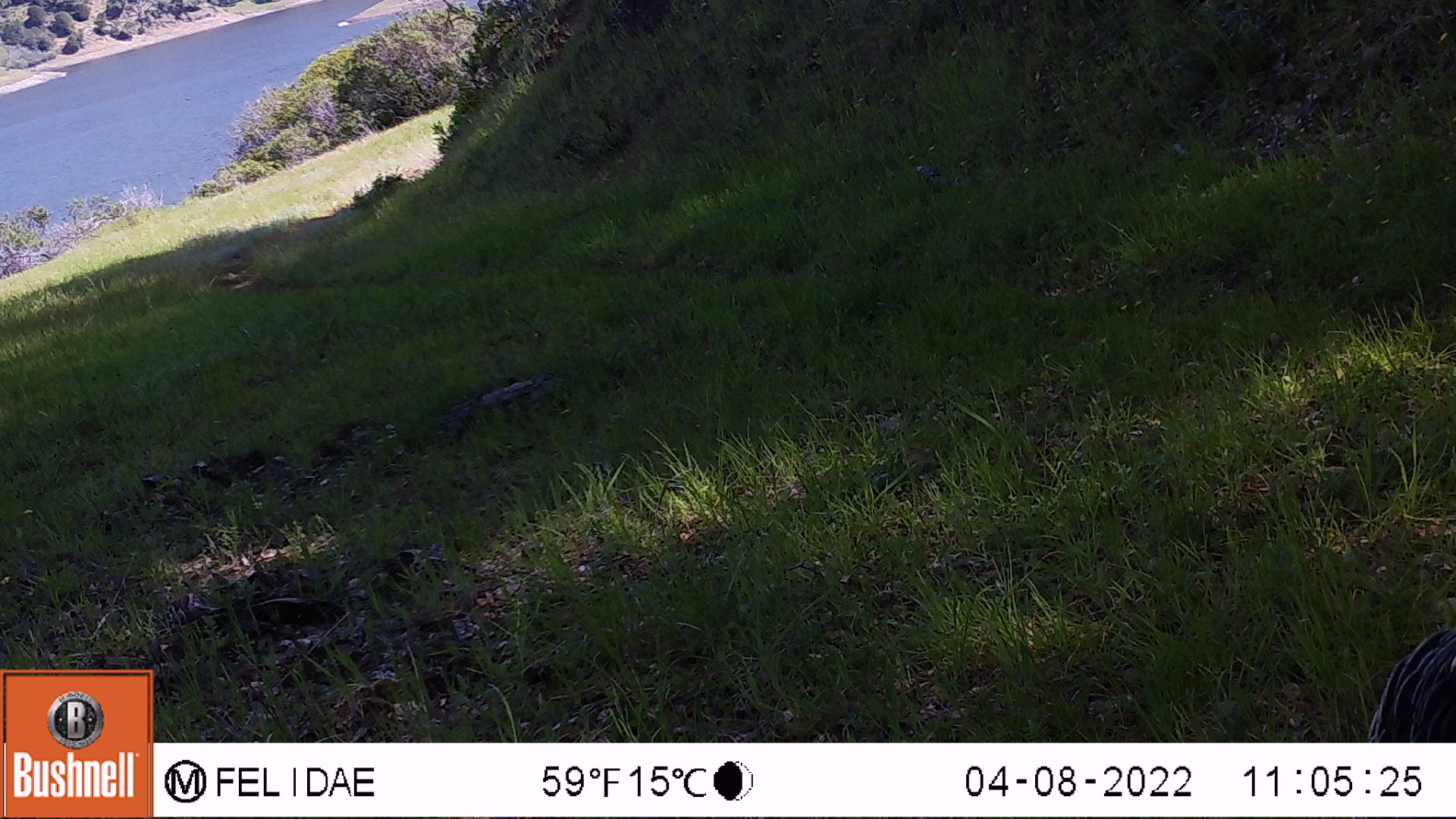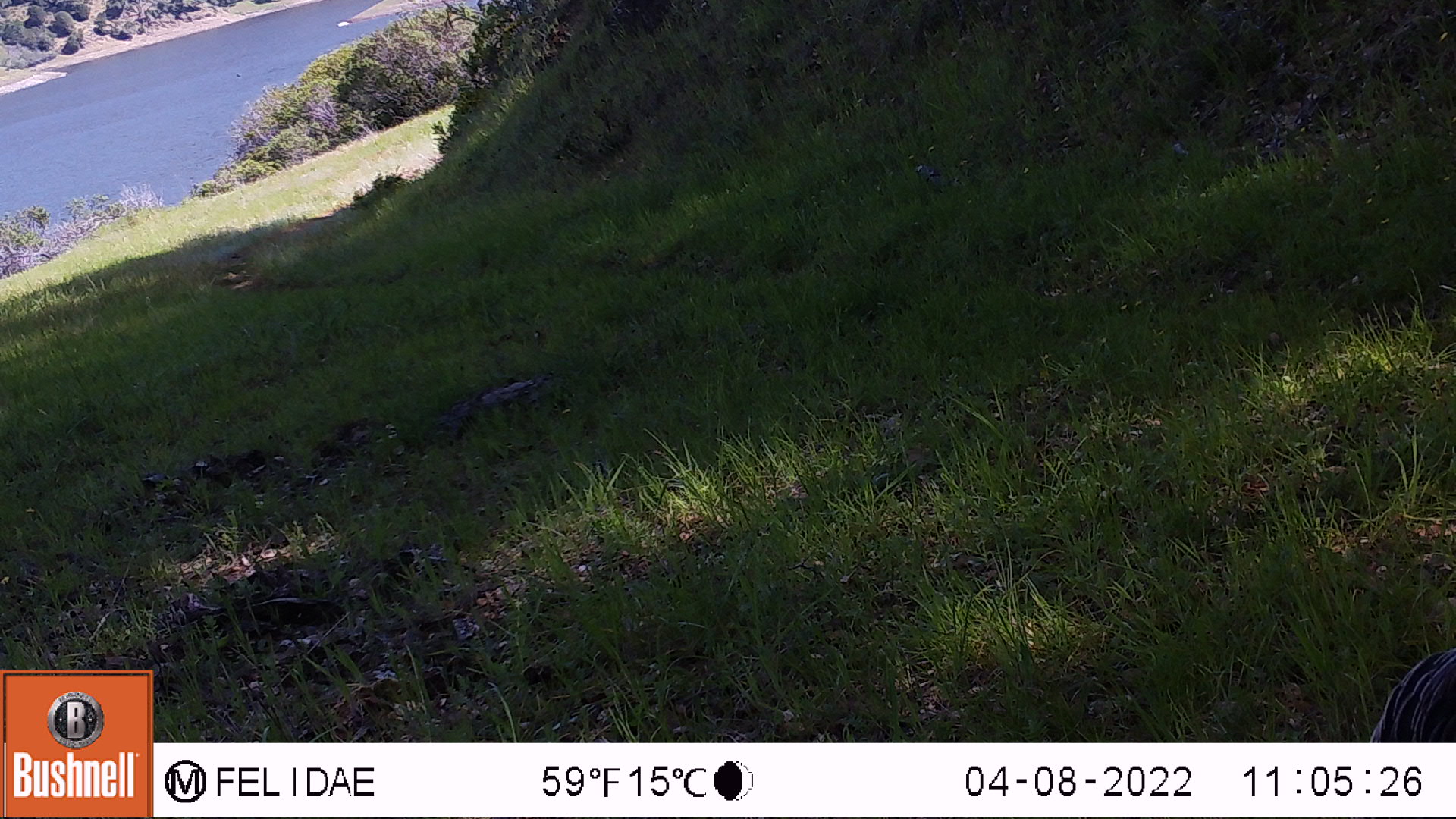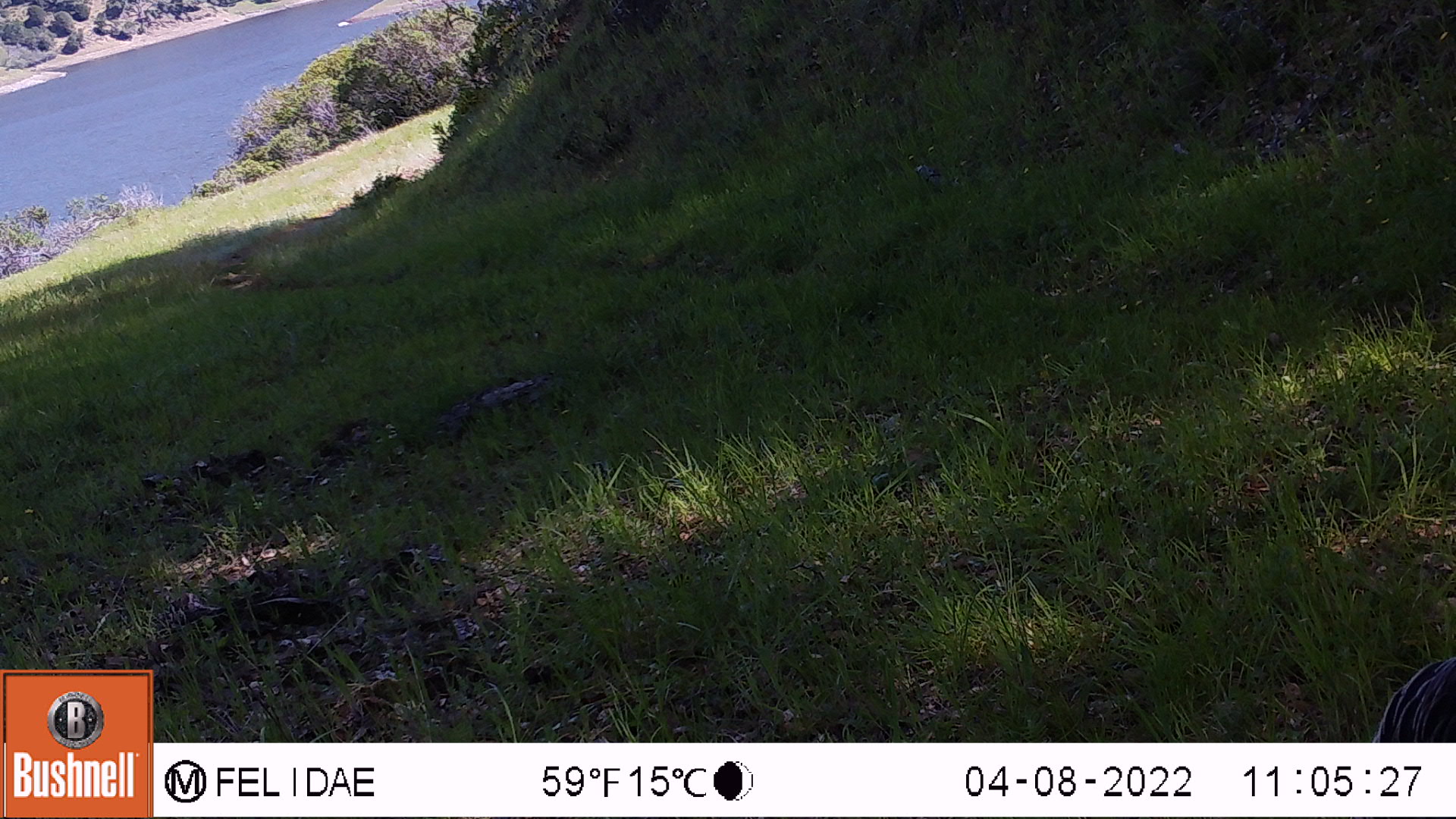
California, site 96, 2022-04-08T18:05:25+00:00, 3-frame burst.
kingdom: Animalia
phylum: Chordata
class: Aves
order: Galliformes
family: Phasianidae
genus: Meleagris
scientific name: Meleagris gallopavo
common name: turkey